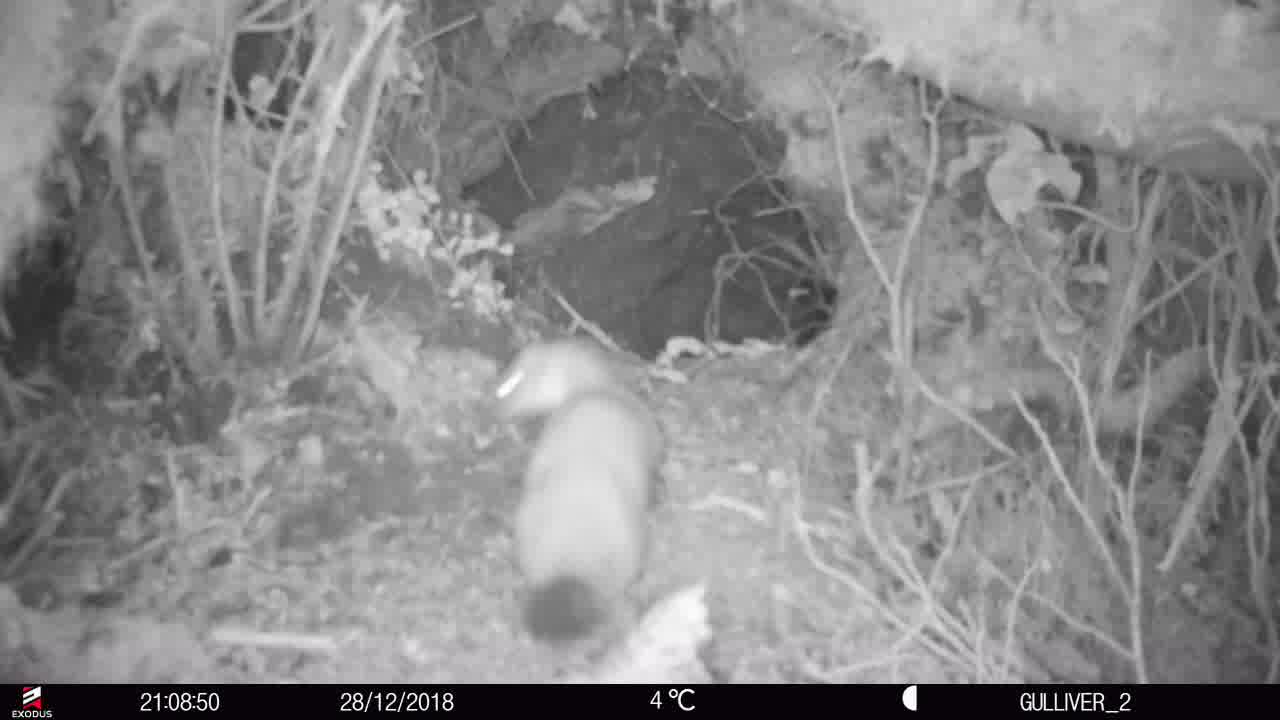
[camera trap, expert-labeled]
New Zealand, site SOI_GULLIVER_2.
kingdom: Animalia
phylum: Chordata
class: Mammalia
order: Carnivora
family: Mustelidae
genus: Mustela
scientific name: Mustela erminea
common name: stoat